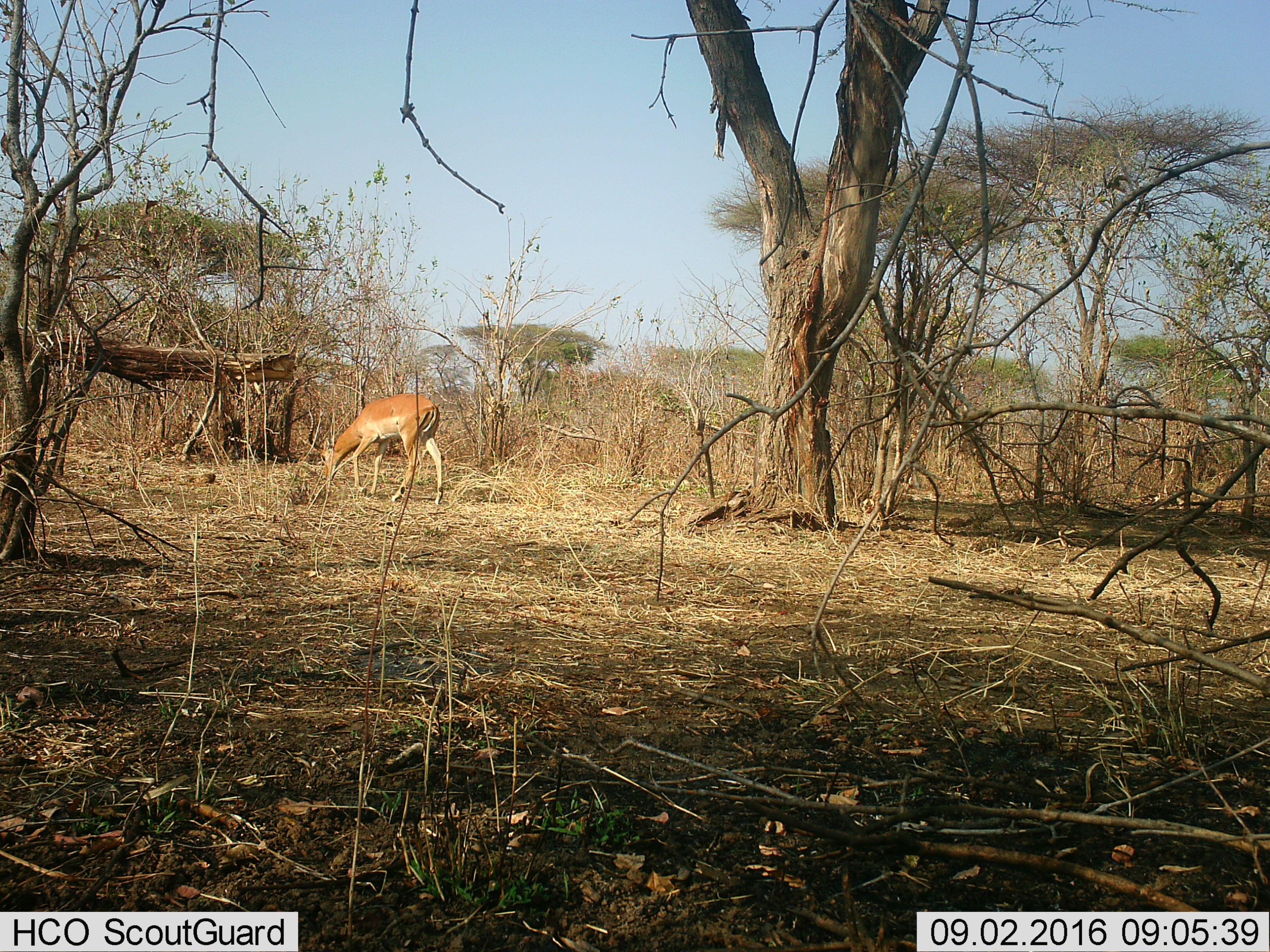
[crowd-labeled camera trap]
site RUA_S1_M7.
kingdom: Animalia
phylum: Chordata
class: Mammalia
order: Artiodactyla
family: Bovidae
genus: Aepyceros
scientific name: Aepyceros melampus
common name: impala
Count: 1.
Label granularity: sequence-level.